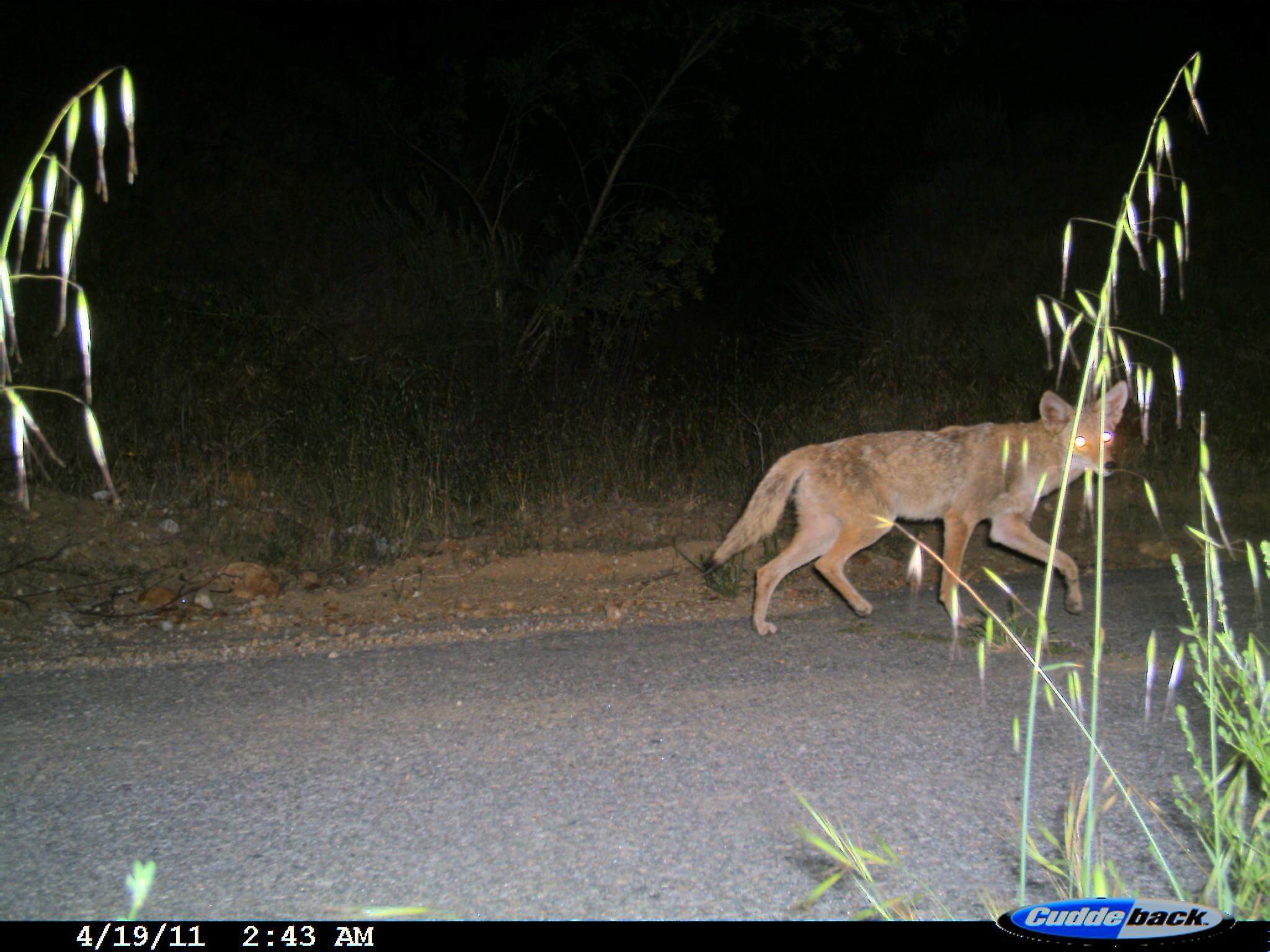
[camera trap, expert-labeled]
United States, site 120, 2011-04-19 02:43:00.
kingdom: Animalia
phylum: Chordata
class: Mammalia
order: Carnivora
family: Canidae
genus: Canis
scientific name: Canis latrans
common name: coyote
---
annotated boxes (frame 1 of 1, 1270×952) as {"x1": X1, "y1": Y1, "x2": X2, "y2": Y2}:
coyote: {"x1": 705, "y1": 378, "x2": 1135, "y2": 636}